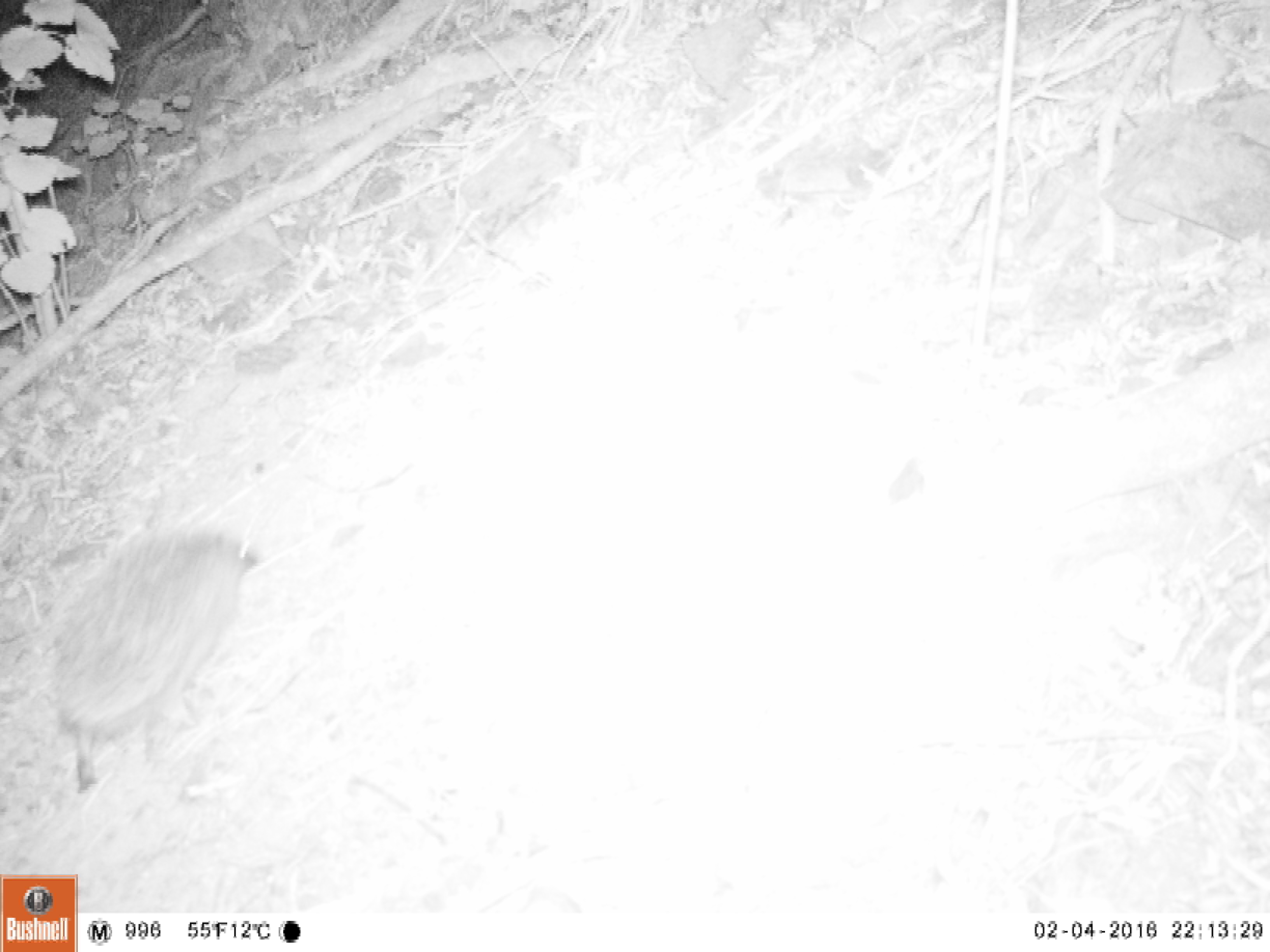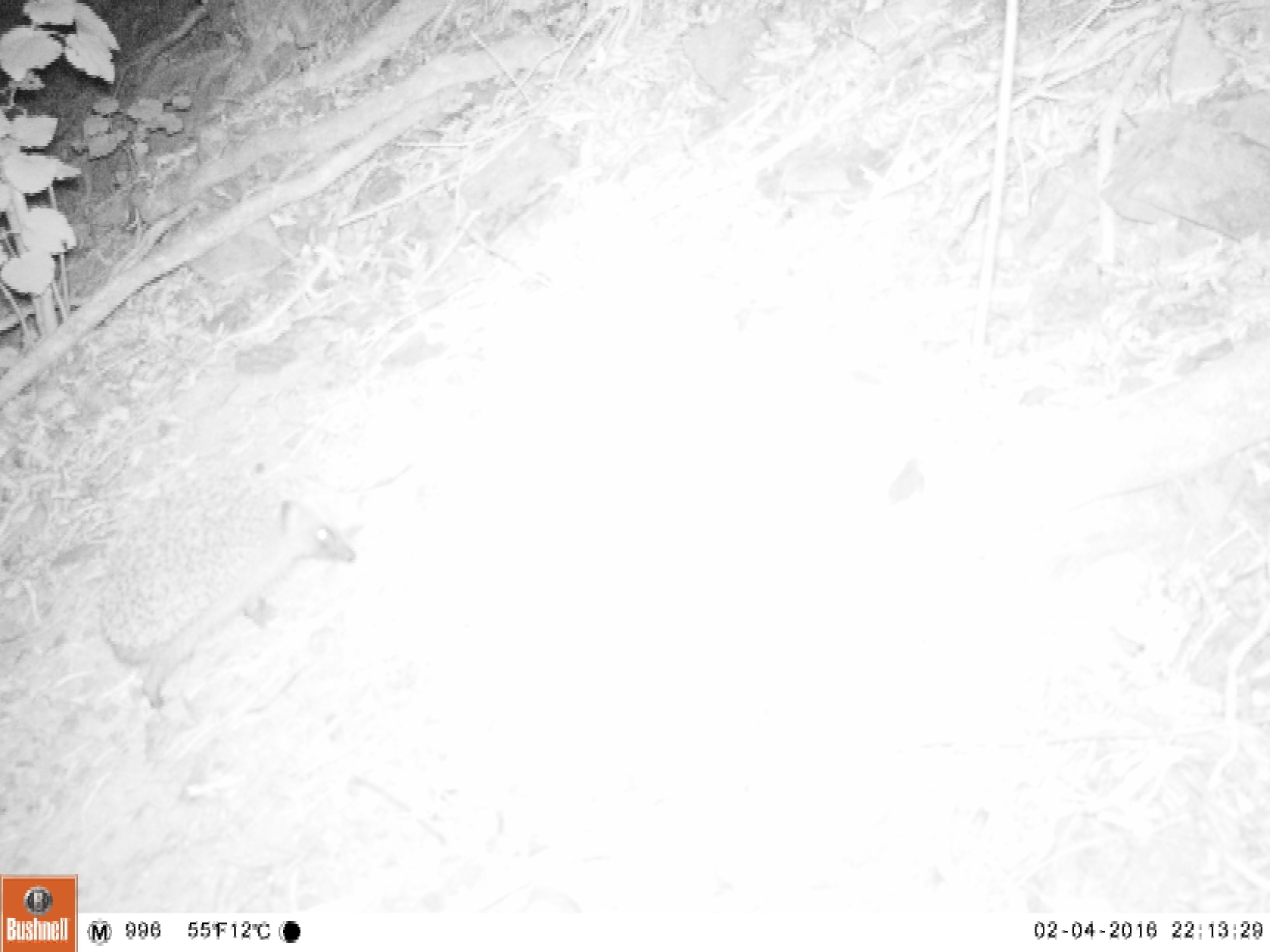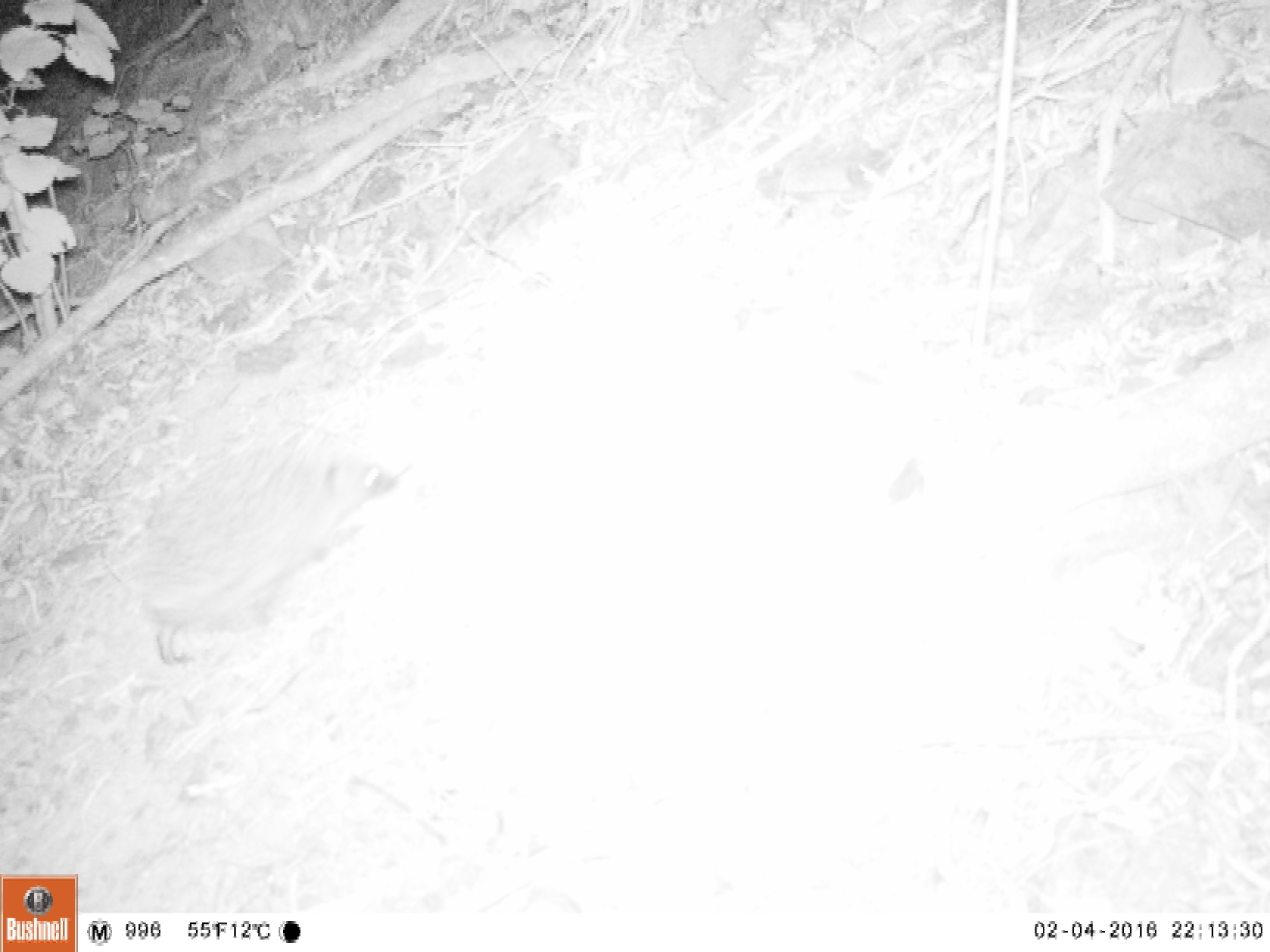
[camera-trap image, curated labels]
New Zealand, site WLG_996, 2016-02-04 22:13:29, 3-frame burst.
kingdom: Animalia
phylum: Chordata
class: Mammalia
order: Eulipotyphla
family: Erinaceidae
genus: Erinaceus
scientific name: Erinaceus europaeus europaeus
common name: european hedgehog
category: hedgehog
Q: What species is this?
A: Hedgehog (european hedgehog) (Erinaceus europaeus europaeus).